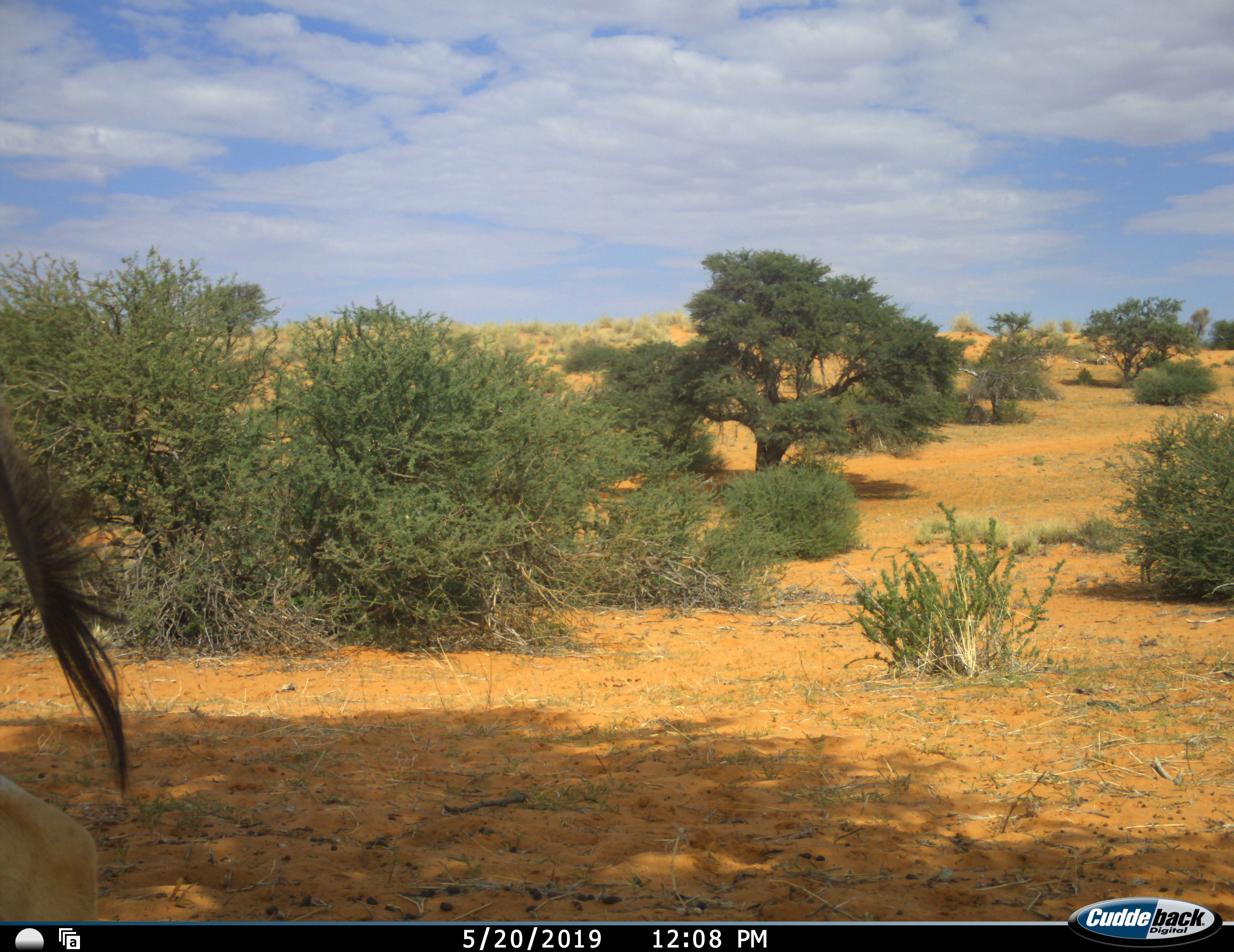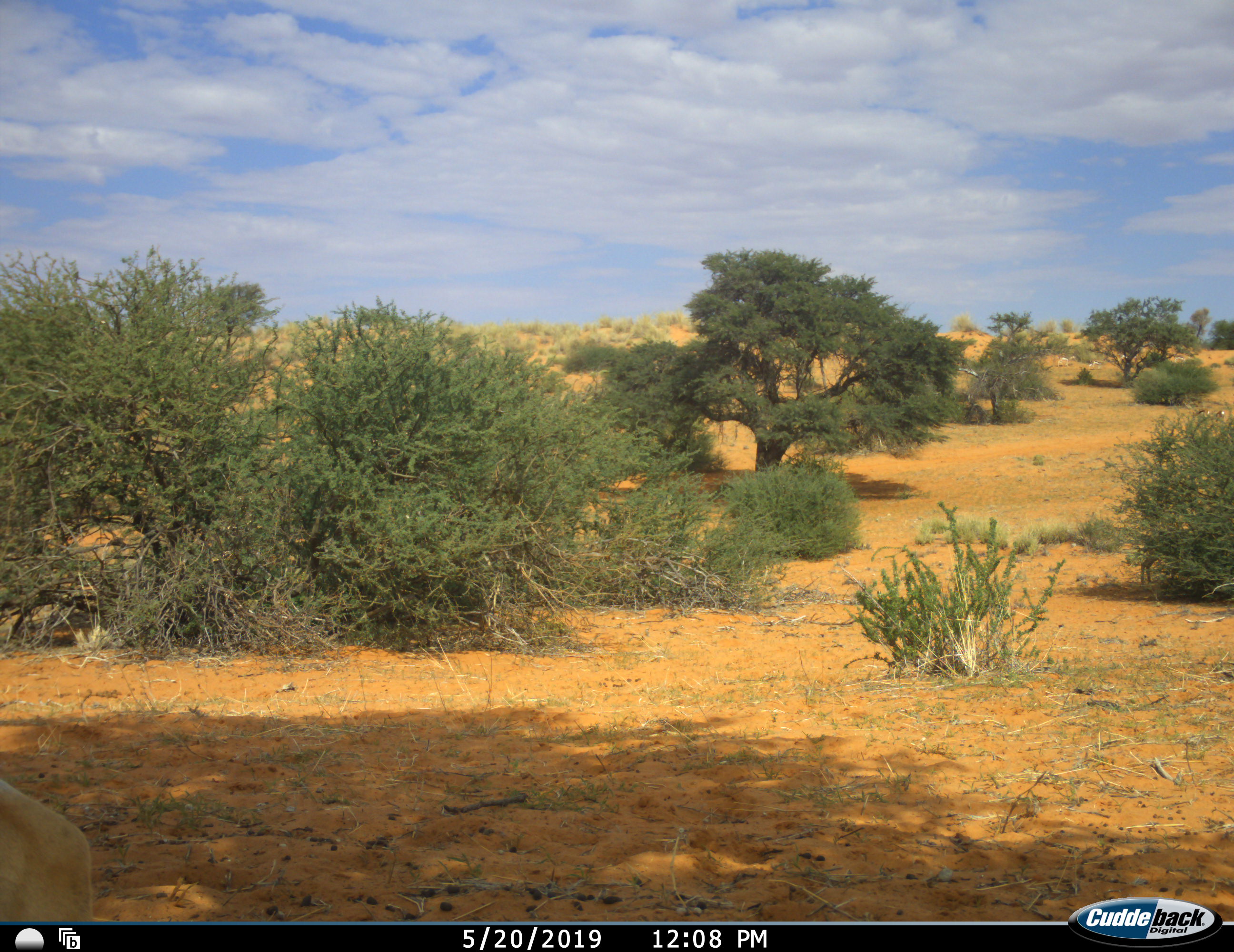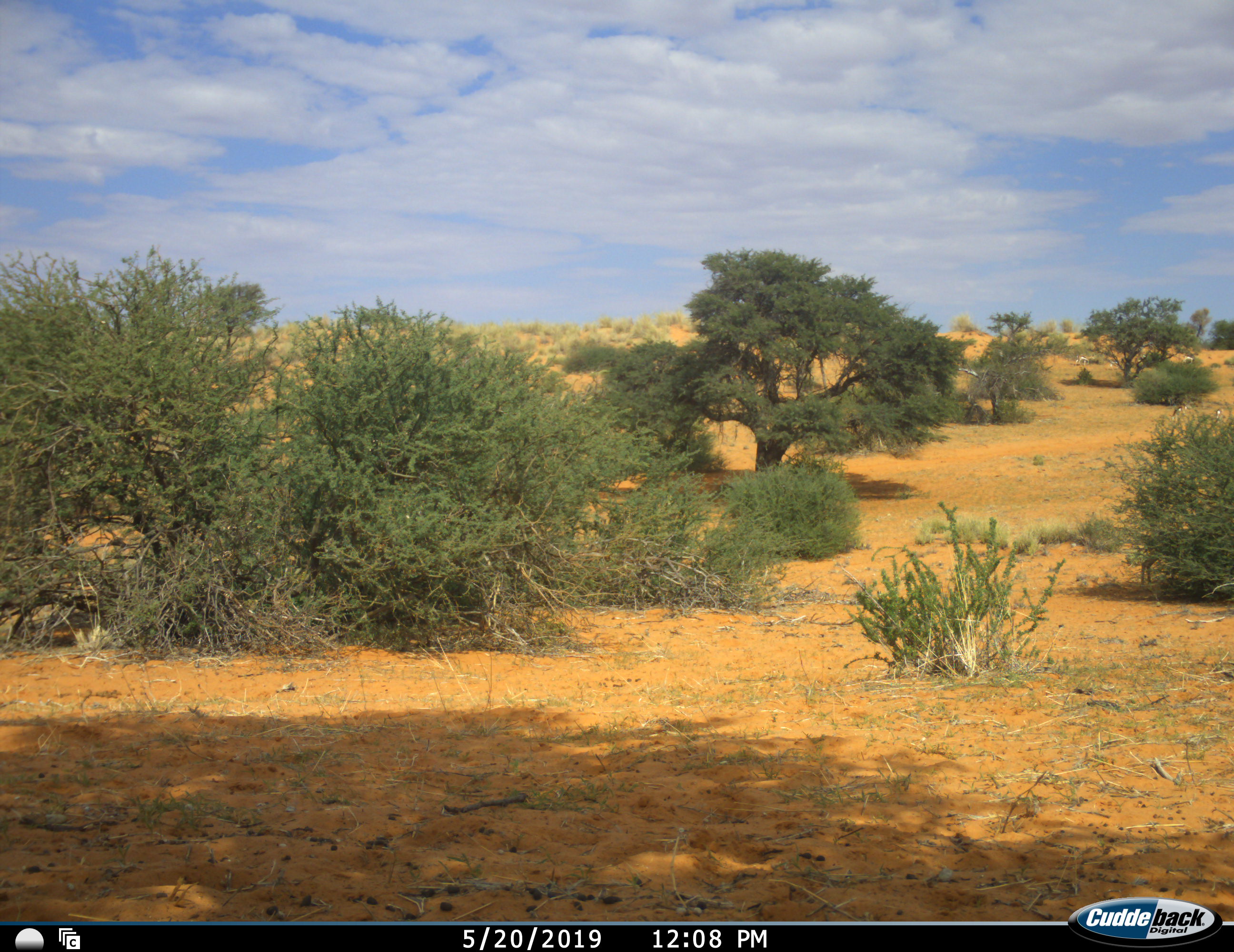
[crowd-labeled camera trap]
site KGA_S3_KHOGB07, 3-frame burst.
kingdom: Animalia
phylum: Chordata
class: Mammalia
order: Artiodactyla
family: Bovidae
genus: Antidorcas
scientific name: Antidorcas marsupialis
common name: springbok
Springbok (Antidorcas marsupialis), count 5. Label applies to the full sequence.